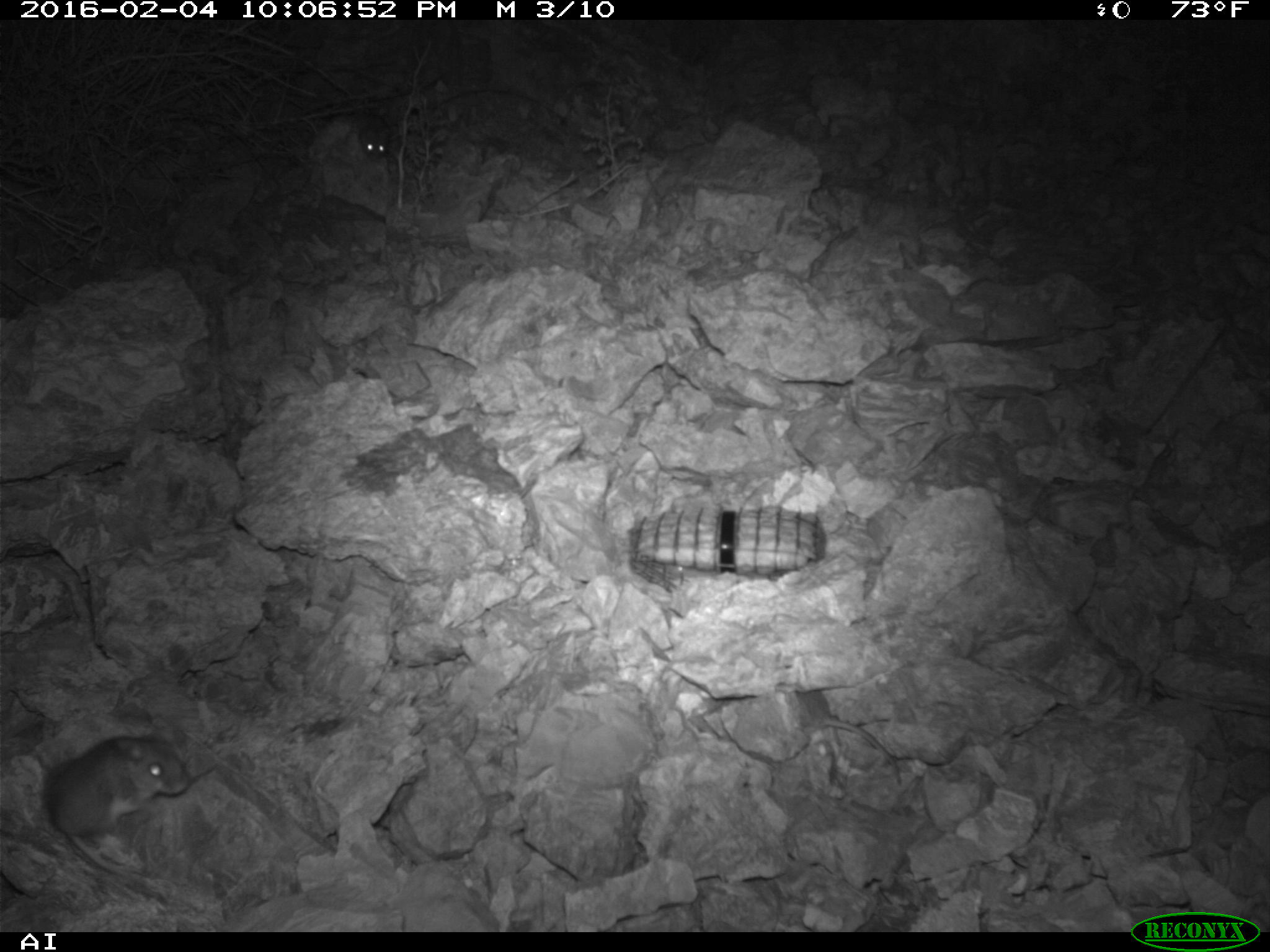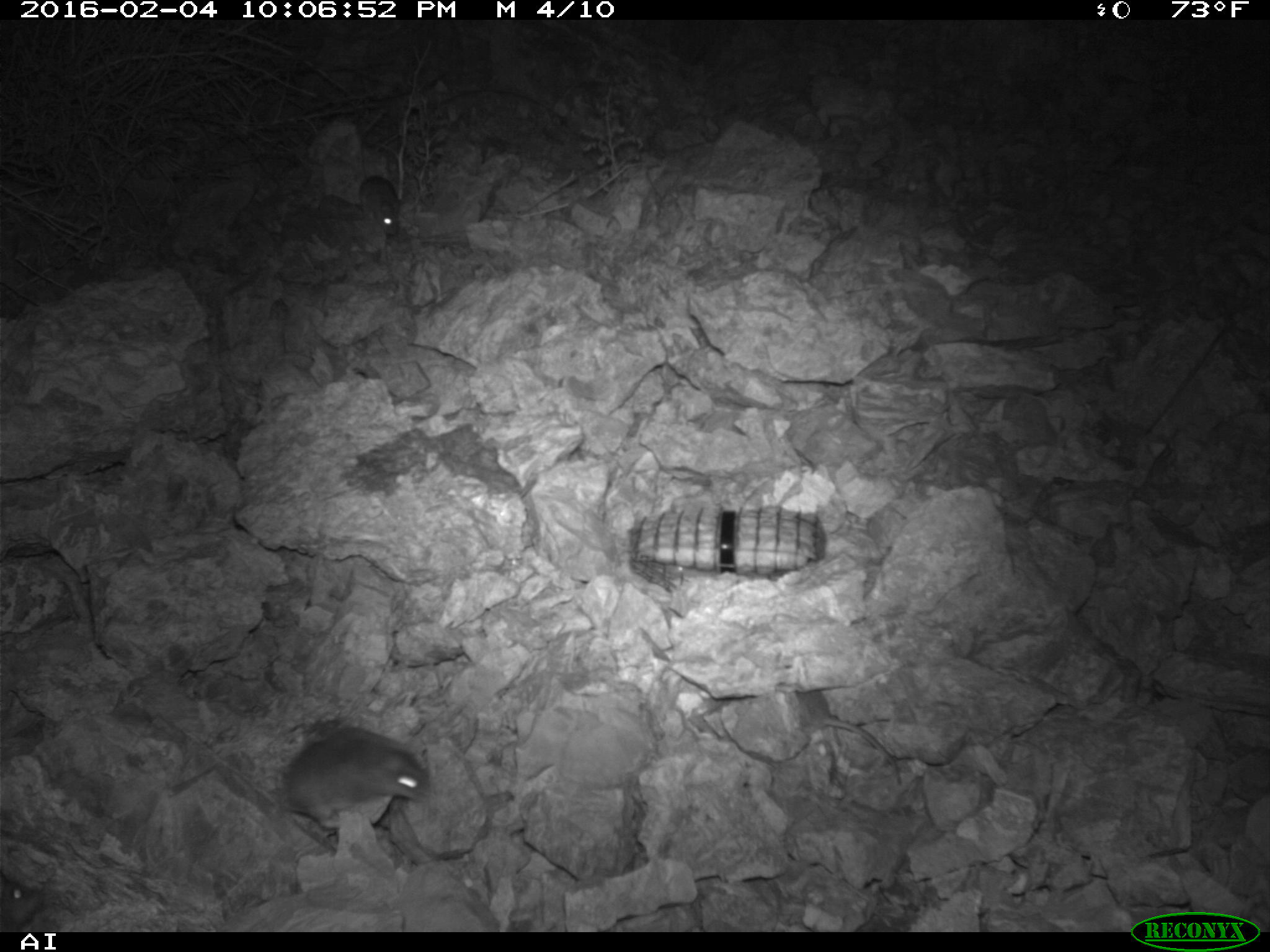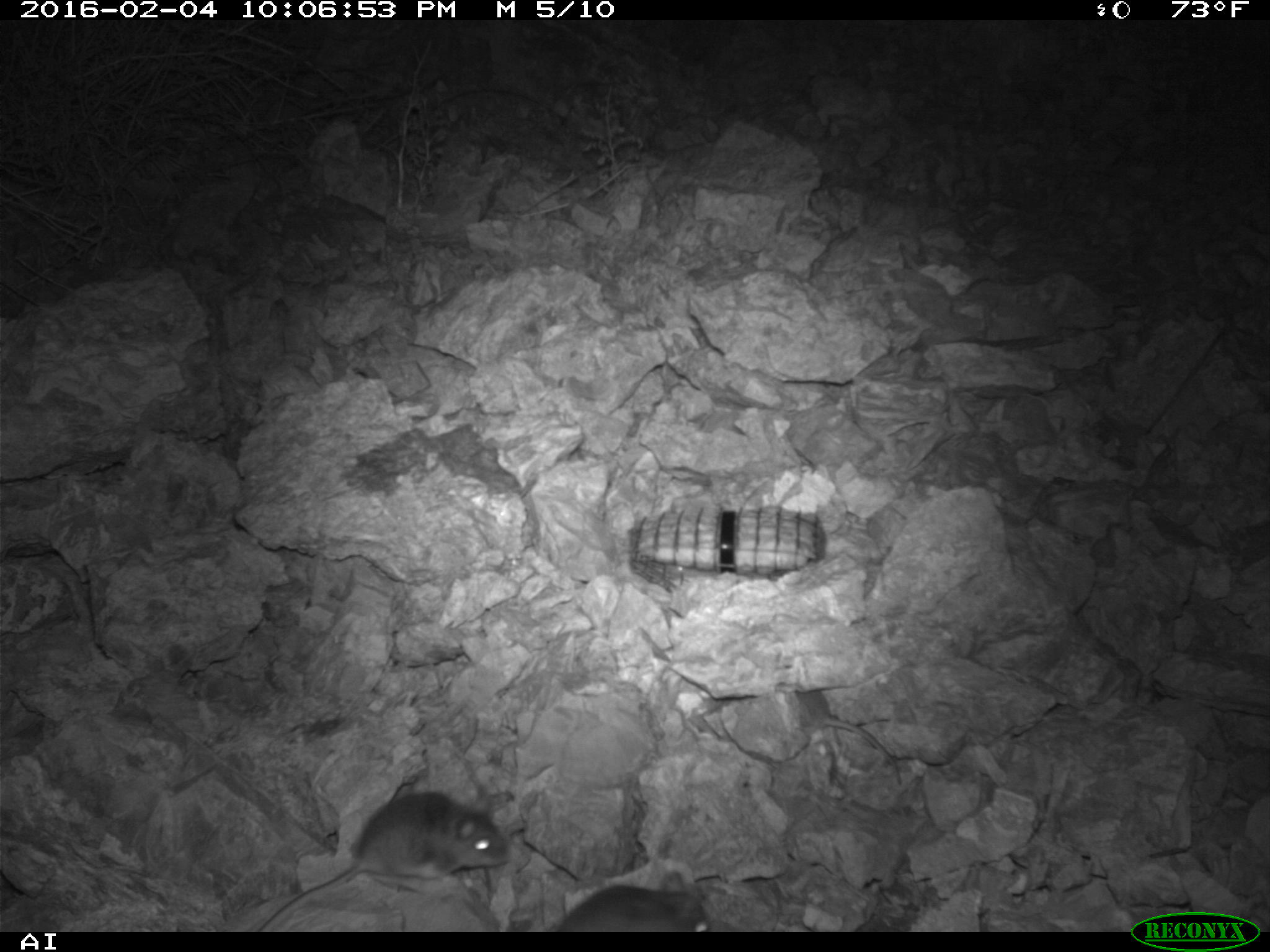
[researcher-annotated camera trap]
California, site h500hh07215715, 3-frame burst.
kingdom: Animalia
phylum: Chordata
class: Mammalia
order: Rodentia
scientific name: Rodentia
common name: rodent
Rodent (Rodentia).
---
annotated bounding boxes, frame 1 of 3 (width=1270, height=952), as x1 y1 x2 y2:
rodent: 43 724 190 873; 793 689 901 785; 352 113 391 161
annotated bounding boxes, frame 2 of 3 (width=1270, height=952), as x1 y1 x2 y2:
rodent: 698 689 904 787; 280 726 432 853; 356 133 399 236; 0 876 50 930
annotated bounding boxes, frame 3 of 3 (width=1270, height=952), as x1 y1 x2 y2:
rodent: 256 792 507 931; 794 690 901 784; 556 871 710 931